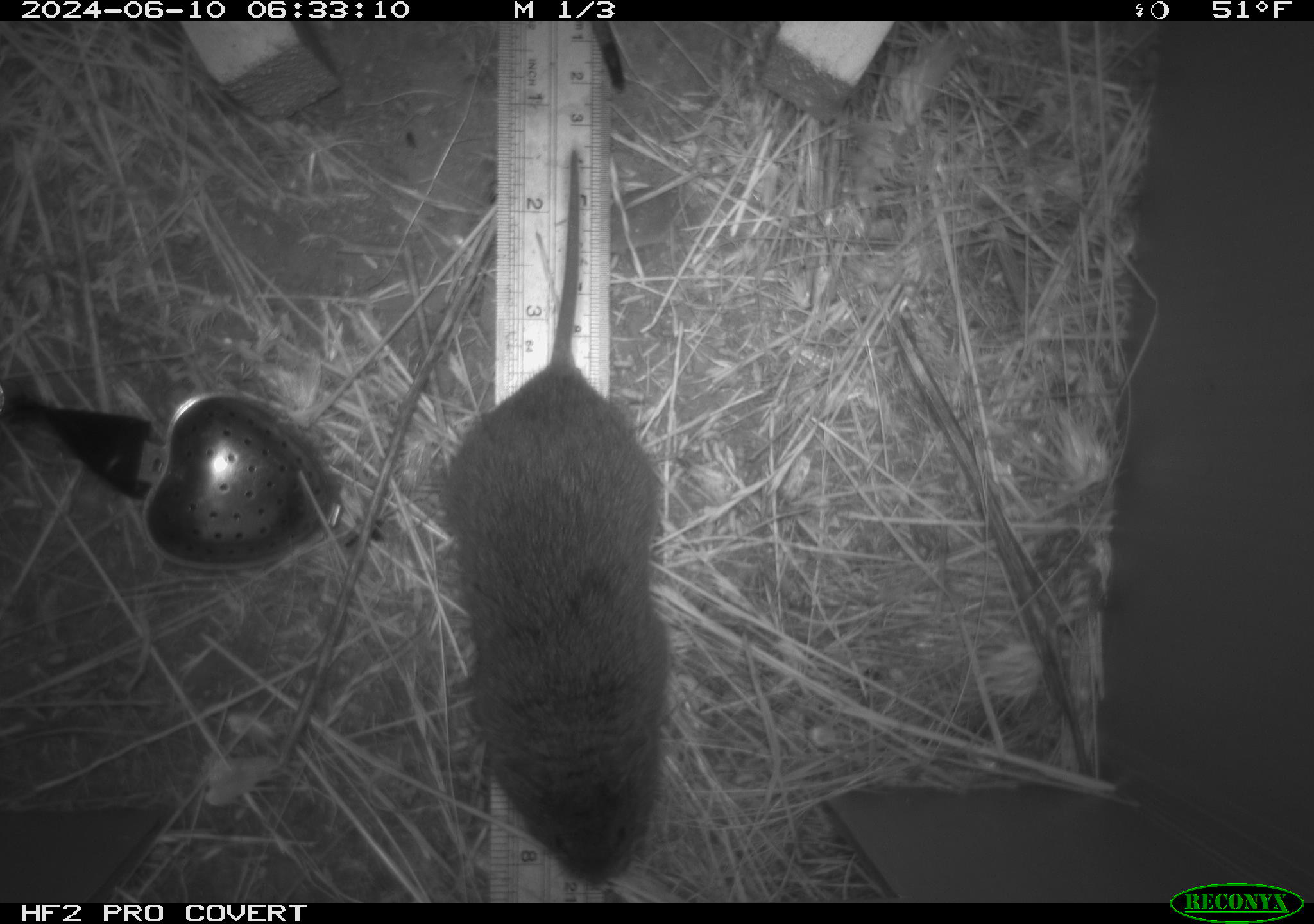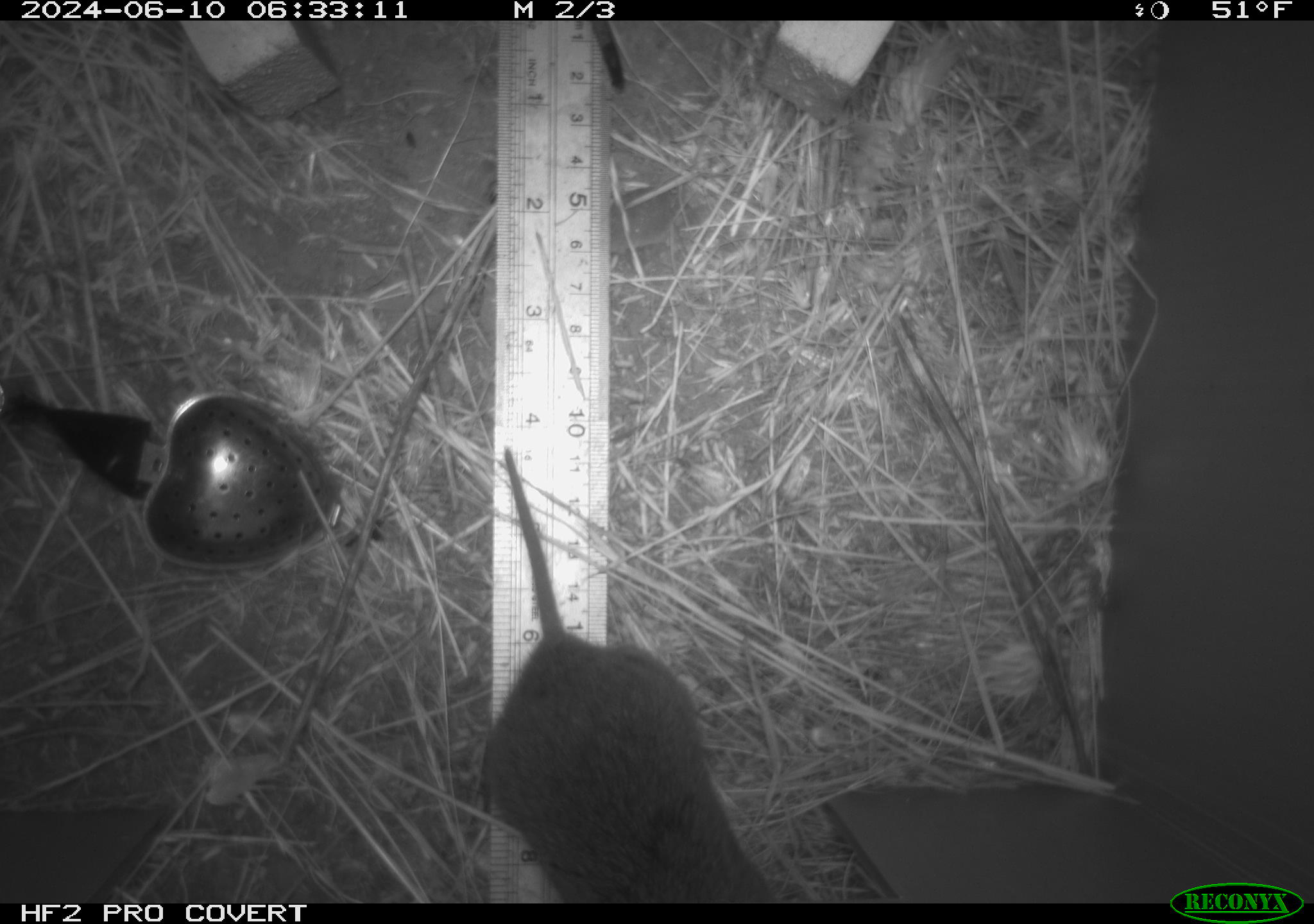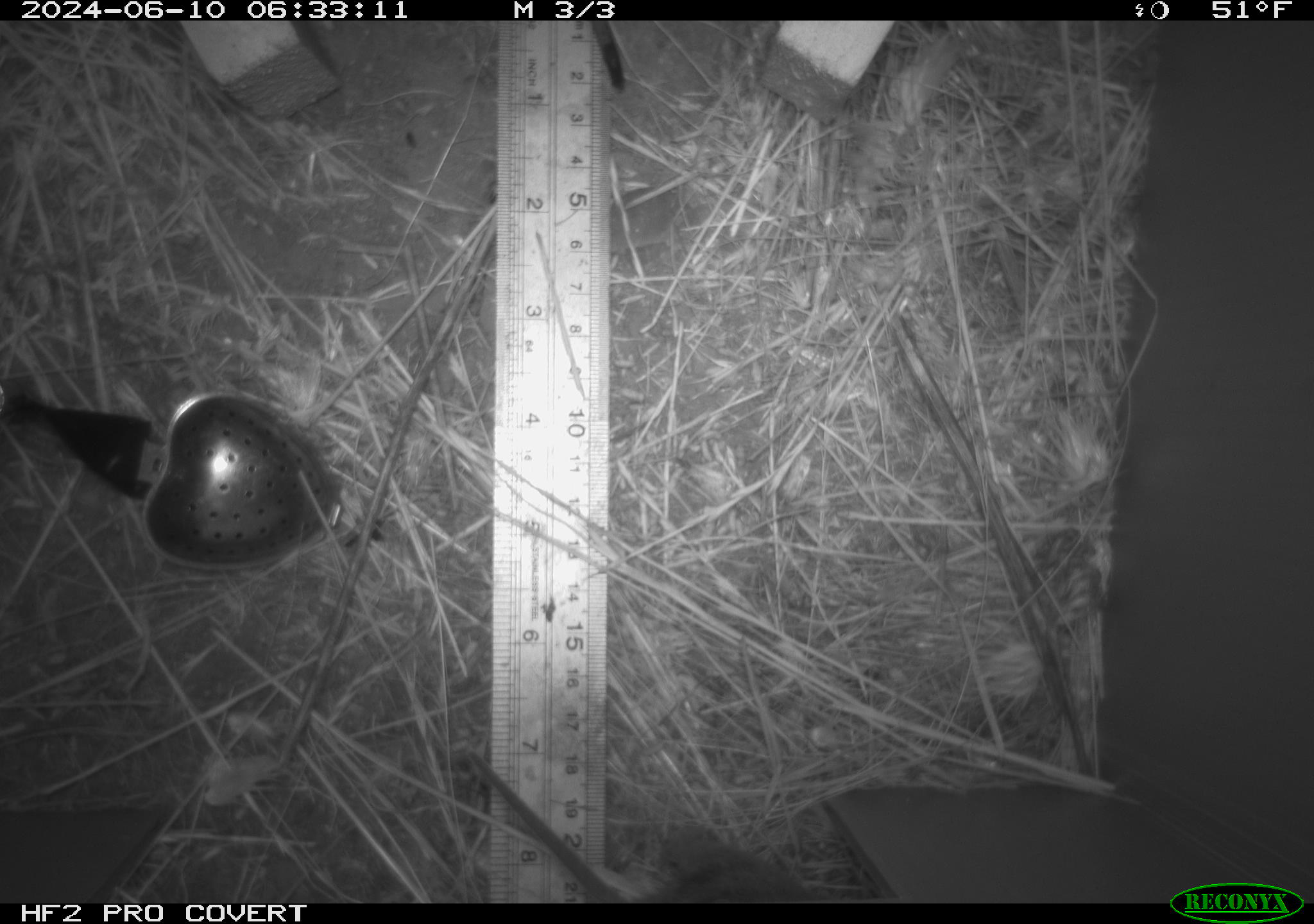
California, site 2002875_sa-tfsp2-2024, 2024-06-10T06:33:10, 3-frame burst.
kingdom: Animalia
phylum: Chordata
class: Mammalia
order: Rodentia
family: Cricetidae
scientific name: Arvicolinae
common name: voles, lemmings, and muskrats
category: arvicolinae subfamily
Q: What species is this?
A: Arvicolinae subfamily (voles, lemmings, and muskrats) (Arvicolinae).